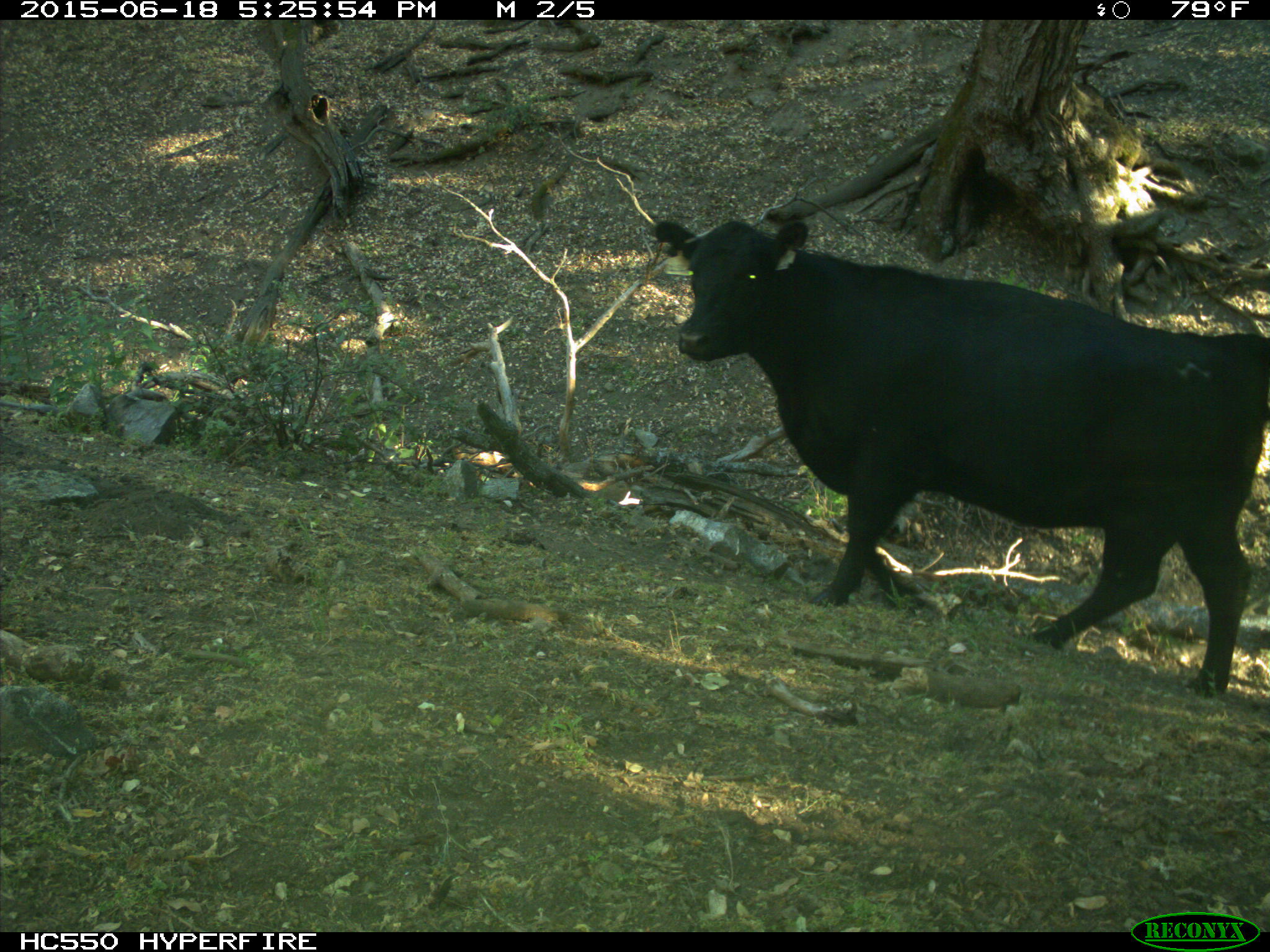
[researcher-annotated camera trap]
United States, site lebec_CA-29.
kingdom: Animalia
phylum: Chordata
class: Mammalia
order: Artiodactyla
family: Bovidae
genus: Bos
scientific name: Bos taurus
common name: domestic cow